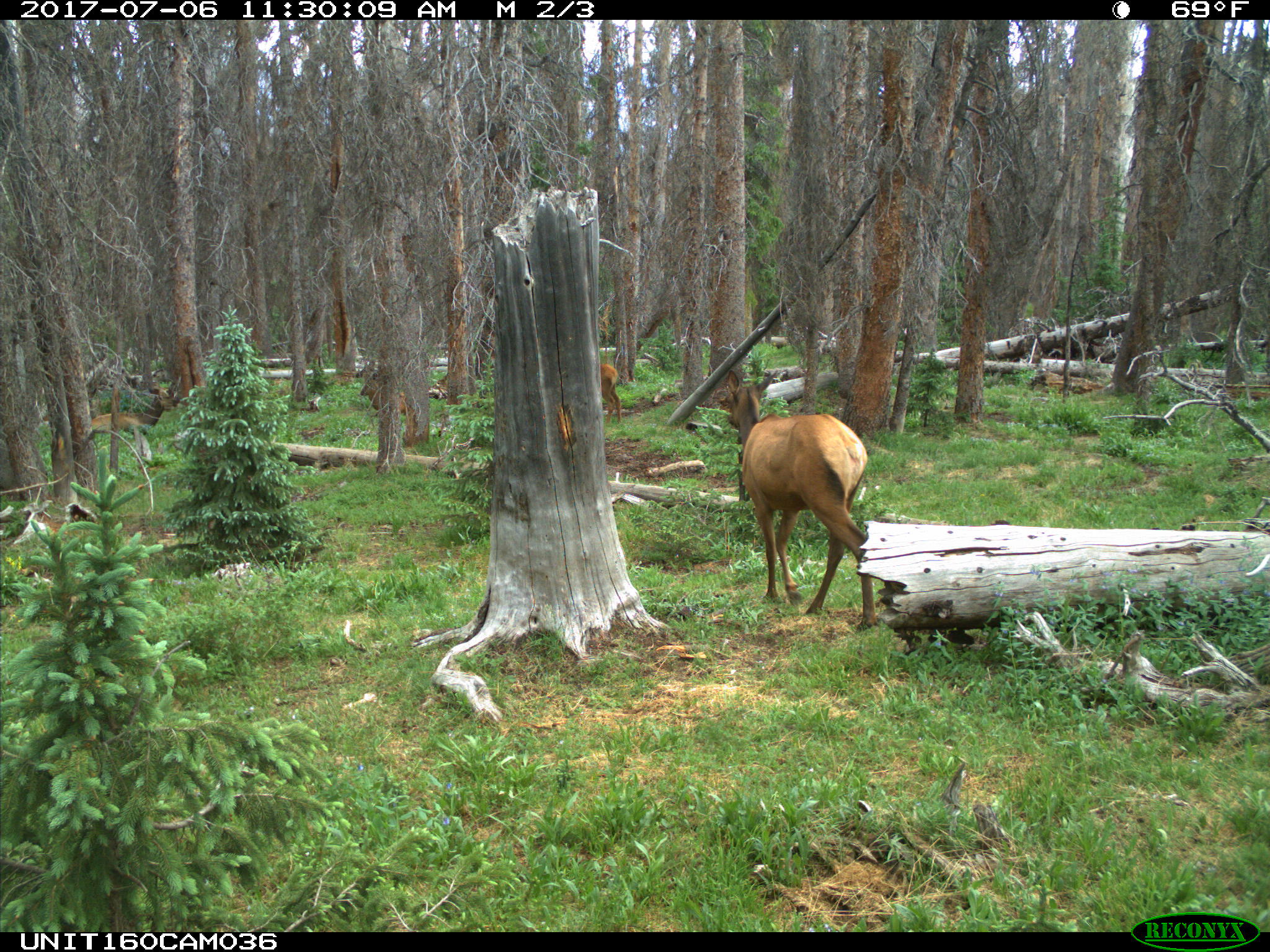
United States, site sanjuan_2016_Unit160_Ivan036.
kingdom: Animalia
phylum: Chordata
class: Mammalia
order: Artiodactyla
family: Cervidae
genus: Cervus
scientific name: Cervus elaphus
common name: red deer